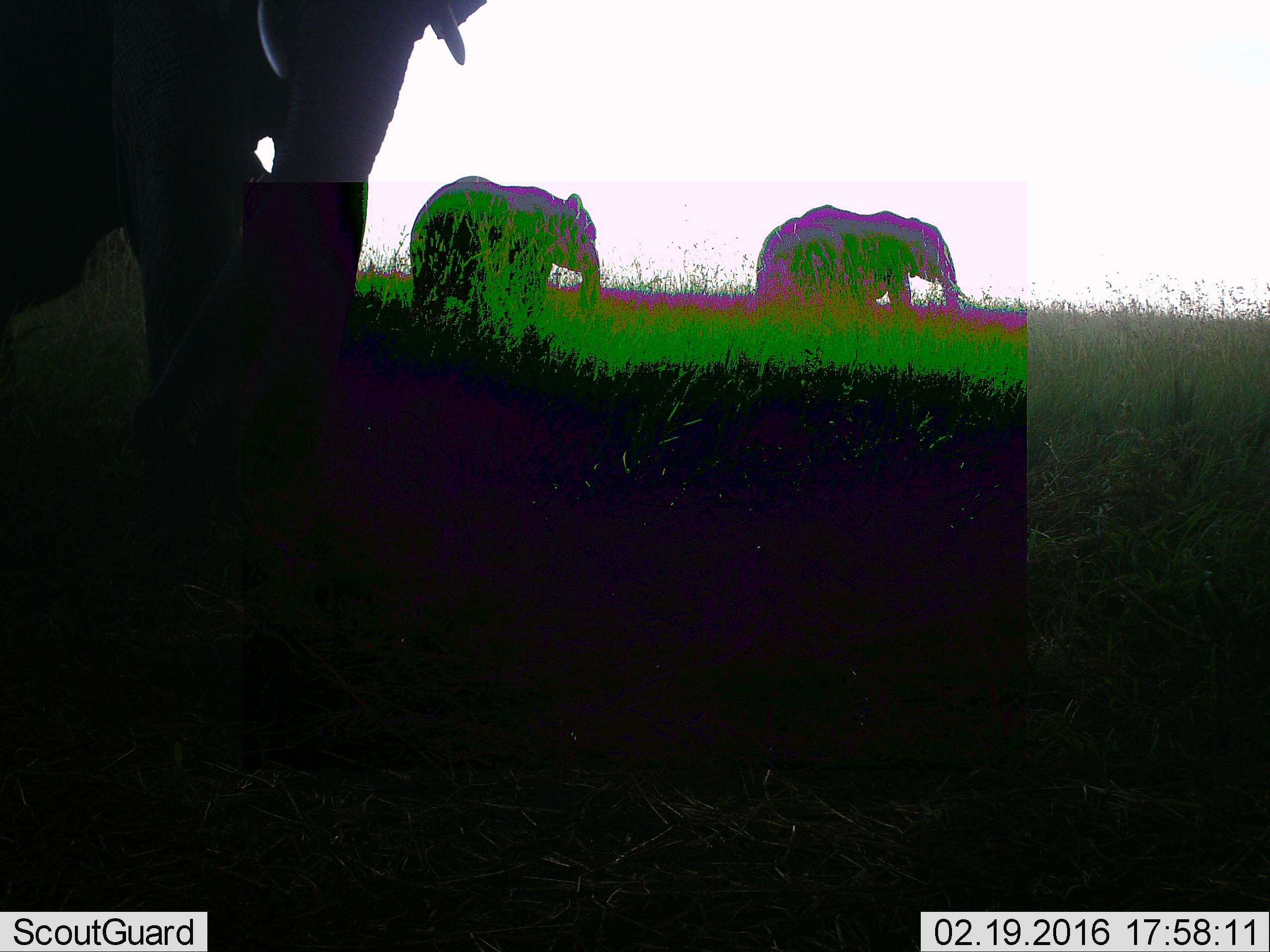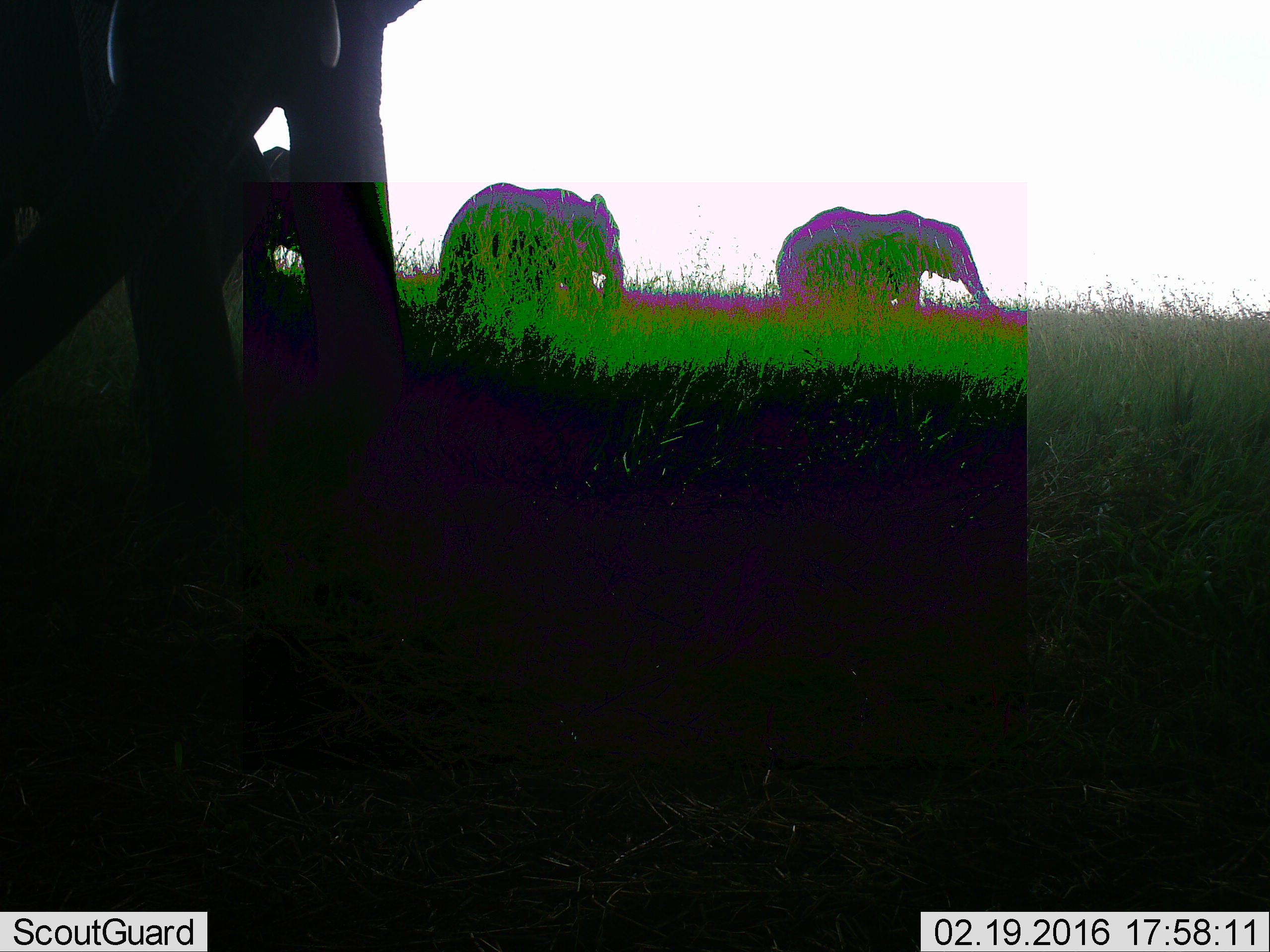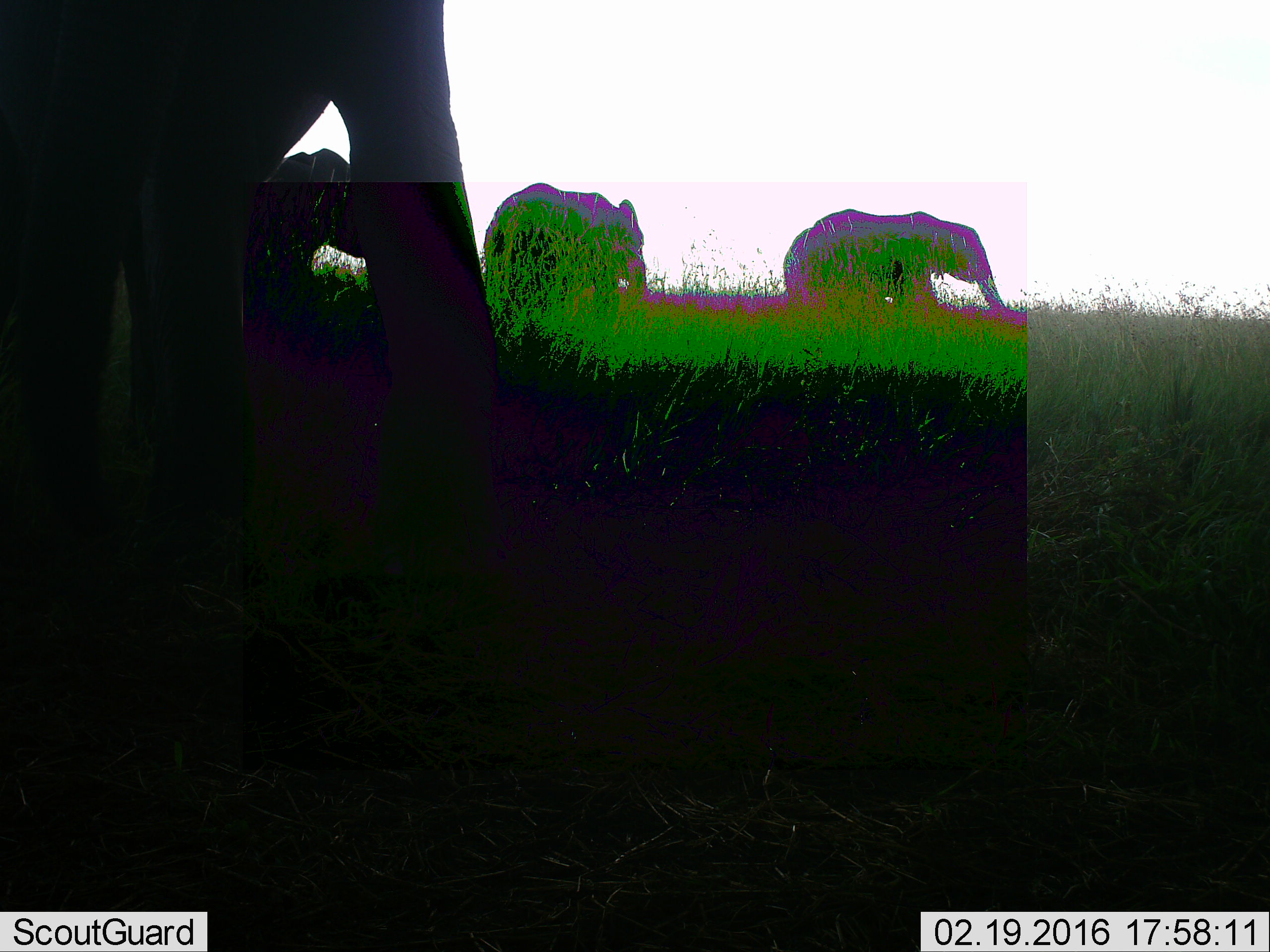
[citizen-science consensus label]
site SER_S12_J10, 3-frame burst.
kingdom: Animalia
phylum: Chordata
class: Mammalia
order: Proboscidea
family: Elephantidae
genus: Loxodonta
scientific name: Loxodonta africana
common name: african bush elephant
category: elephant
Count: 4.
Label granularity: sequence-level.